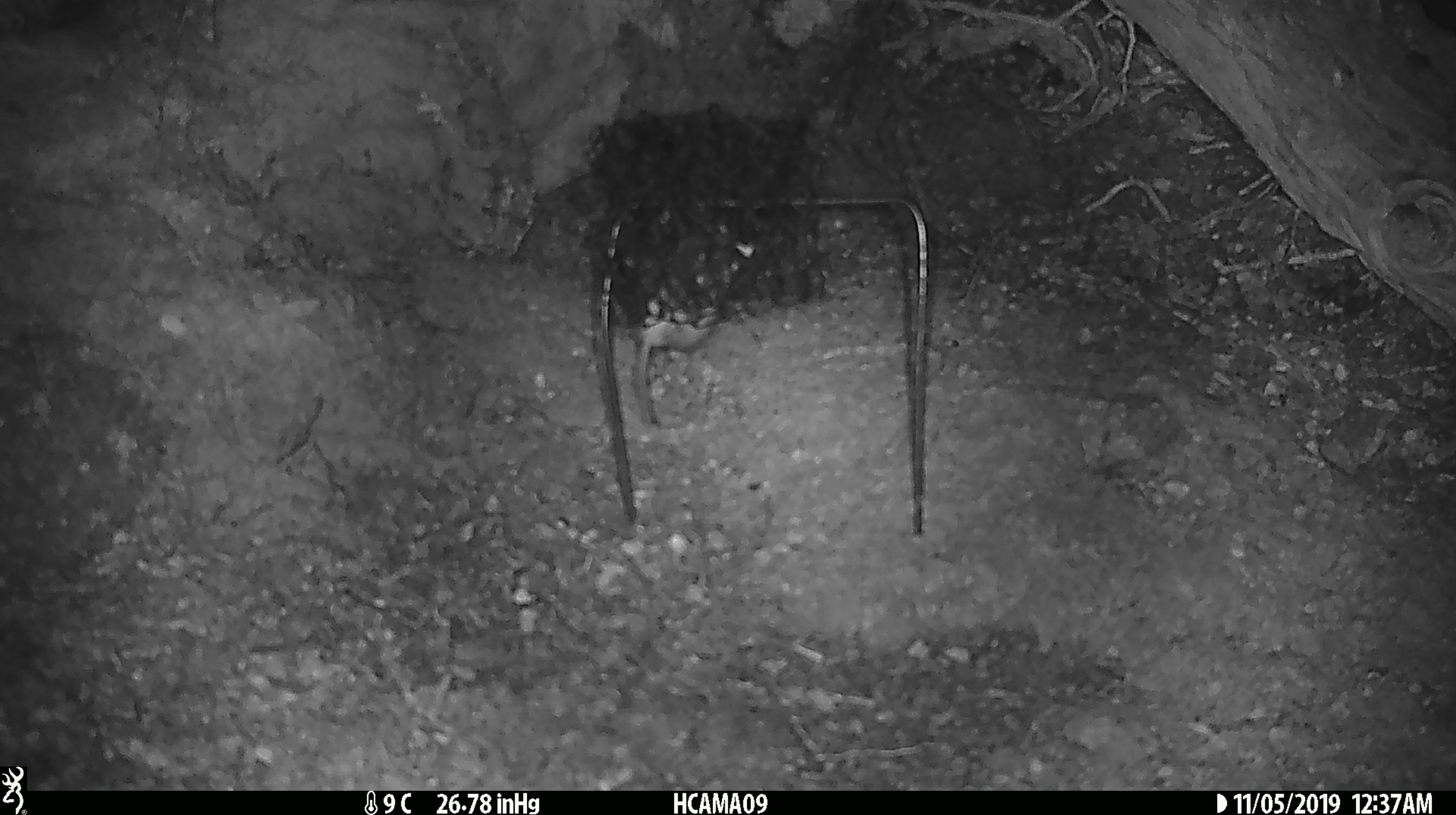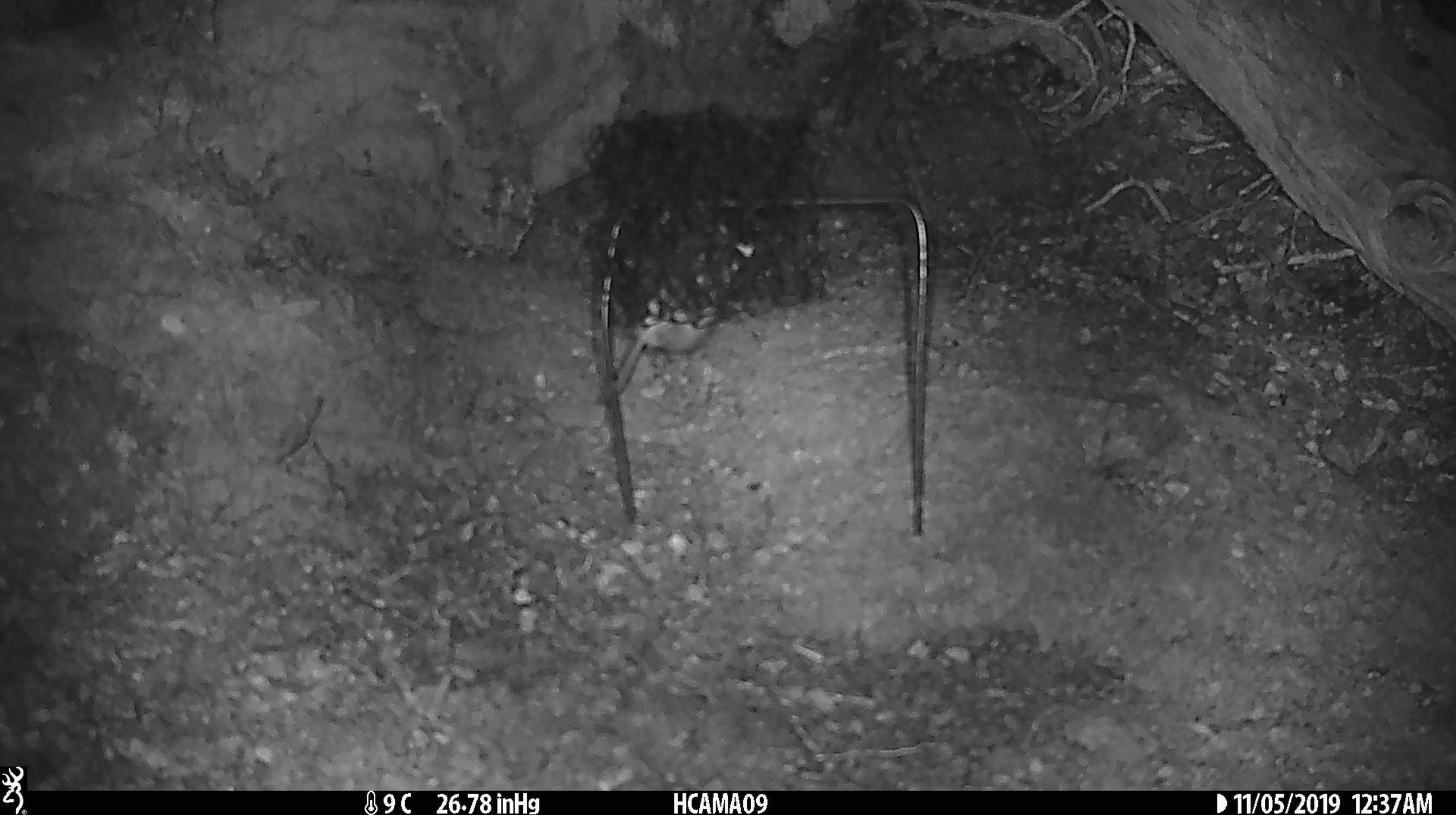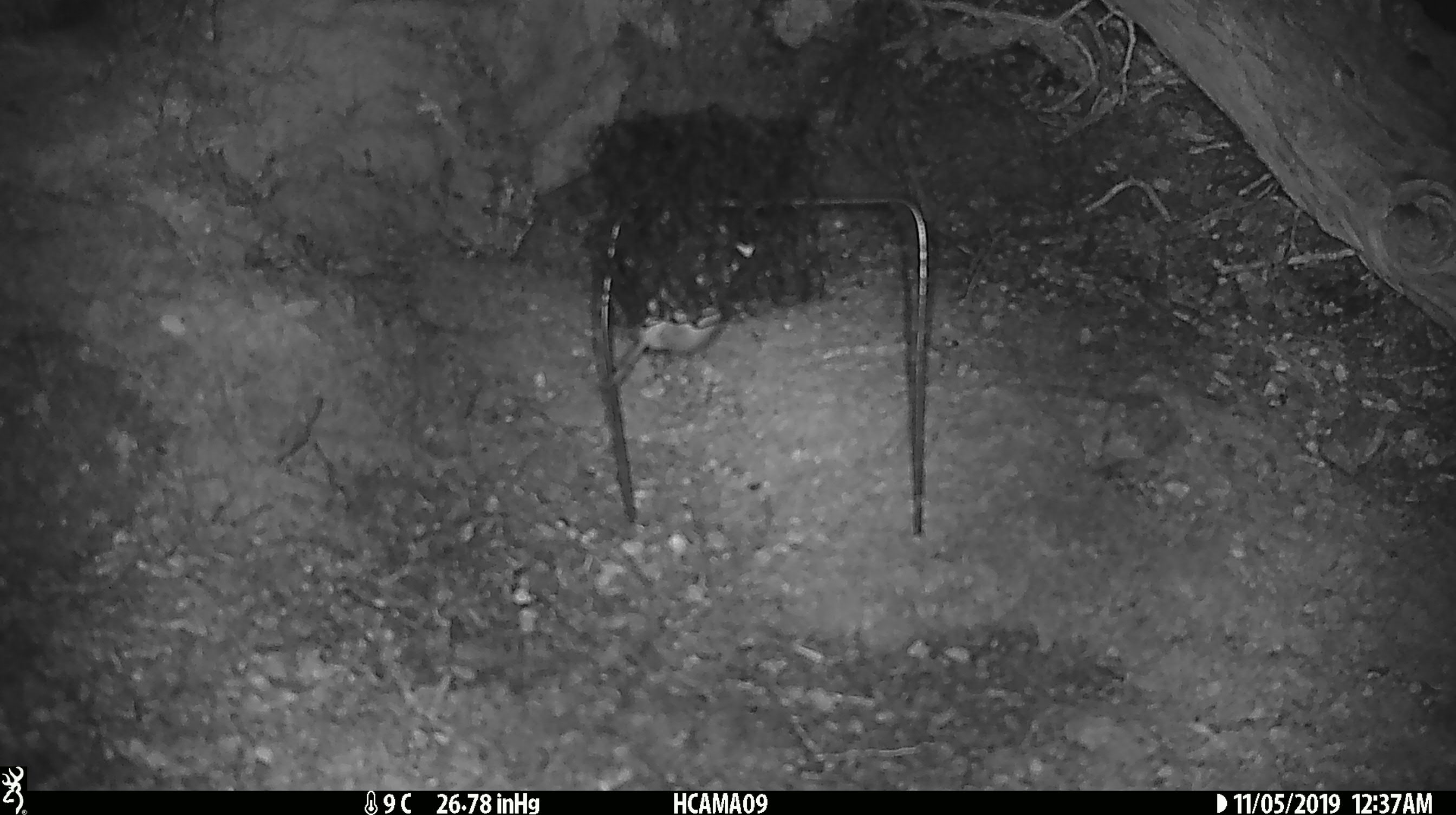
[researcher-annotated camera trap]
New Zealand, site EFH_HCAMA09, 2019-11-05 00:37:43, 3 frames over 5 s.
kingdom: Animalia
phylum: Chordata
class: Mammalia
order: Rodentia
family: Muridae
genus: Mus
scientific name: Mus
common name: mouse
Mouse (Mus).